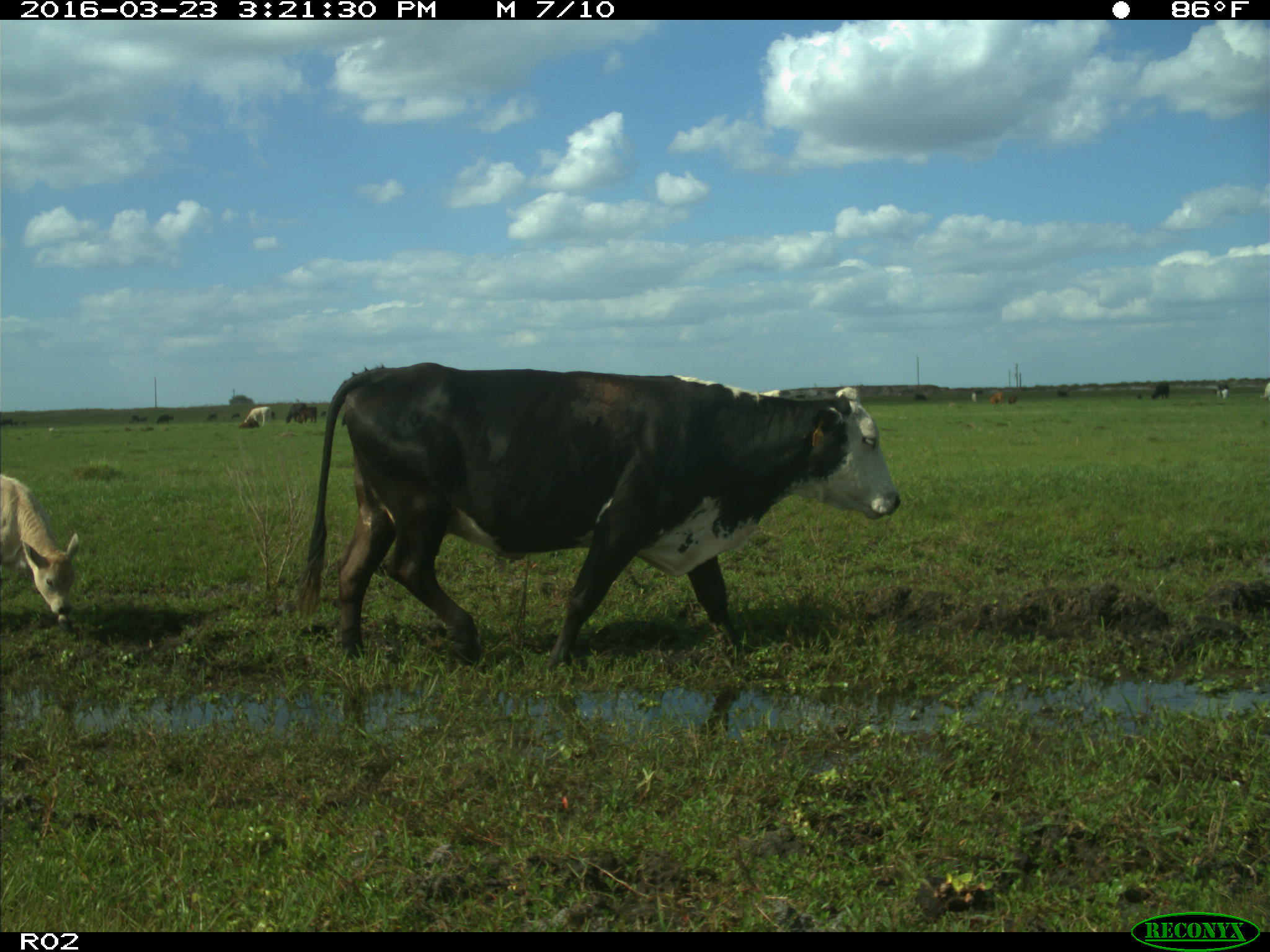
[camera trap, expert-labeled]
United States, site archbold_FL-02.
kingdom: Animalia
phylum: Chordata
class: Mammalia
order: Artiodactyla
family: Bovidae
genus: Bos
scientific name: Bos taurus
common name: domestic cow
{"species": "Bos taurus (domestic cow)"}